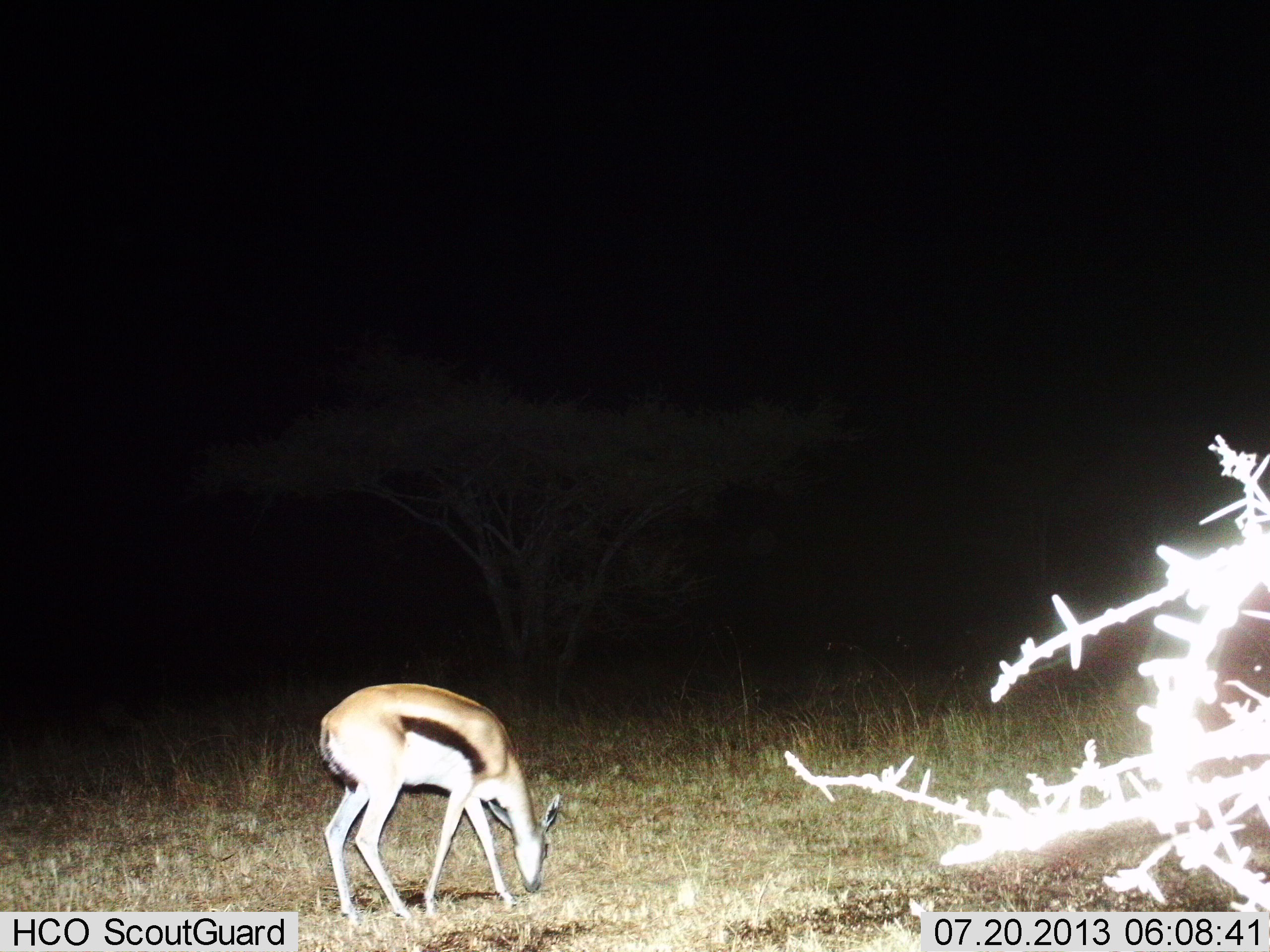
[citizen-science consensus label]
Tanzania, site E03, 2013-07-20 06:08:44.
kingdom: Animalia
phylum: Chordata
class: Mammalia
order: Artiodactyla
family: Bovidae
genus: Eudorcas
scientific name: Eudorcas thomsonii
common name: thomson's gazelle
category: gazellethomsons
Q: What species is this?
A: Gazellethomsons (thomson's gazelle) (Eudorcas thomsonii).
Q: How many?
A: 1.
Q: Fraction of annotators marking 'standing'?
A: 10%.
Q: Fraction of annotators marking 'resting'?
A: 0%.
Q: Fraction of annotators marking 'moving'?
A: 0%.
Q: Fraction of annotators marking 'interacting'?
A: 0%.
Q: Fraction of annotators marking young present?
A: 0%.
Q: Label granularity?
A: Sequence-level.